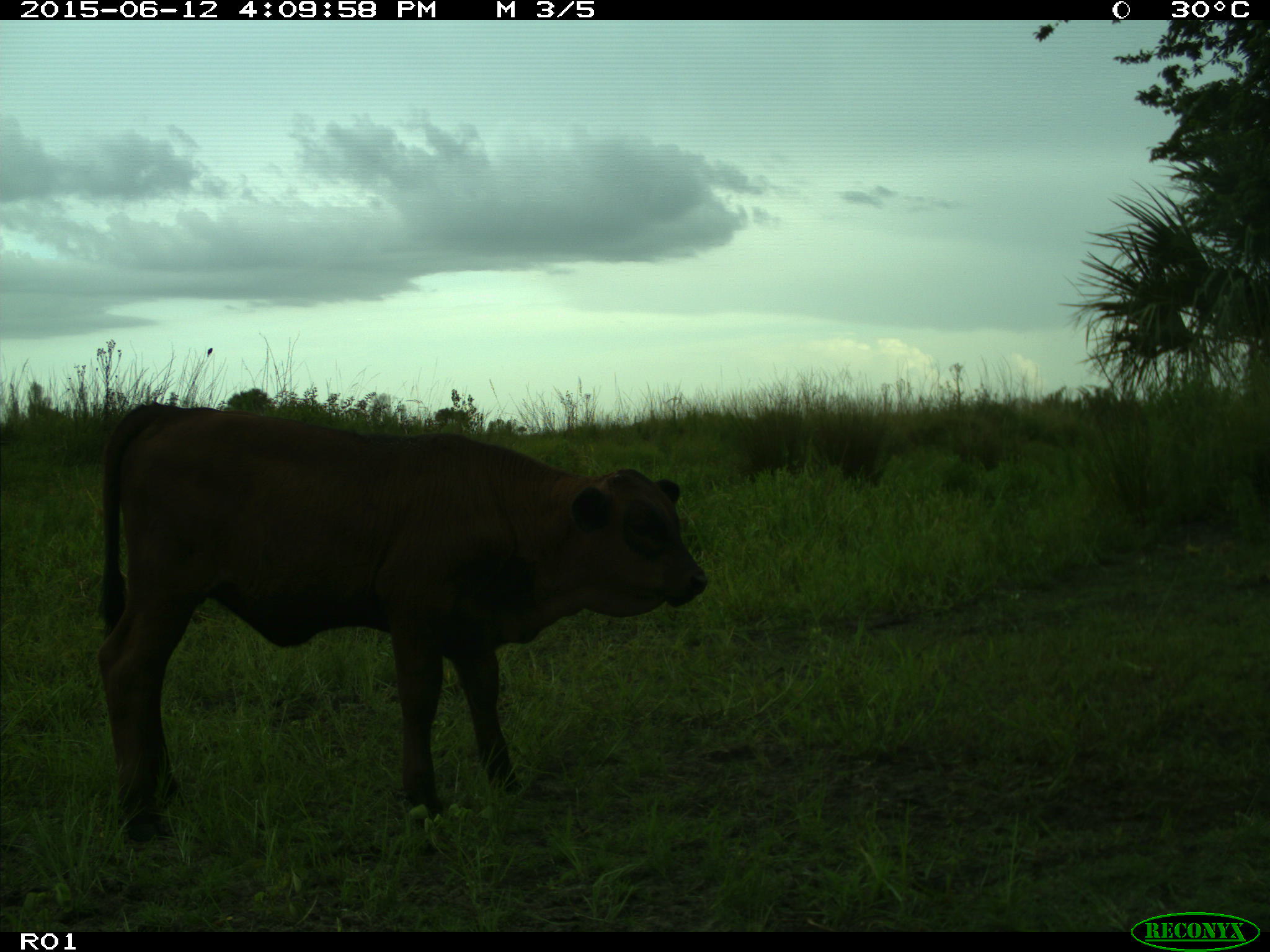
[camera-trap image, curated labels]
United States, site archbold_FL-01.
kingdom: Animalia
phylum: Chordata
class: Mammalia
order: Artiodactyla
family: Bovidae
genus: Bos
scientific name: Bos taurus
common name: domestic cow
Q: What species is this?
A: Bos taurus (domestic cow).